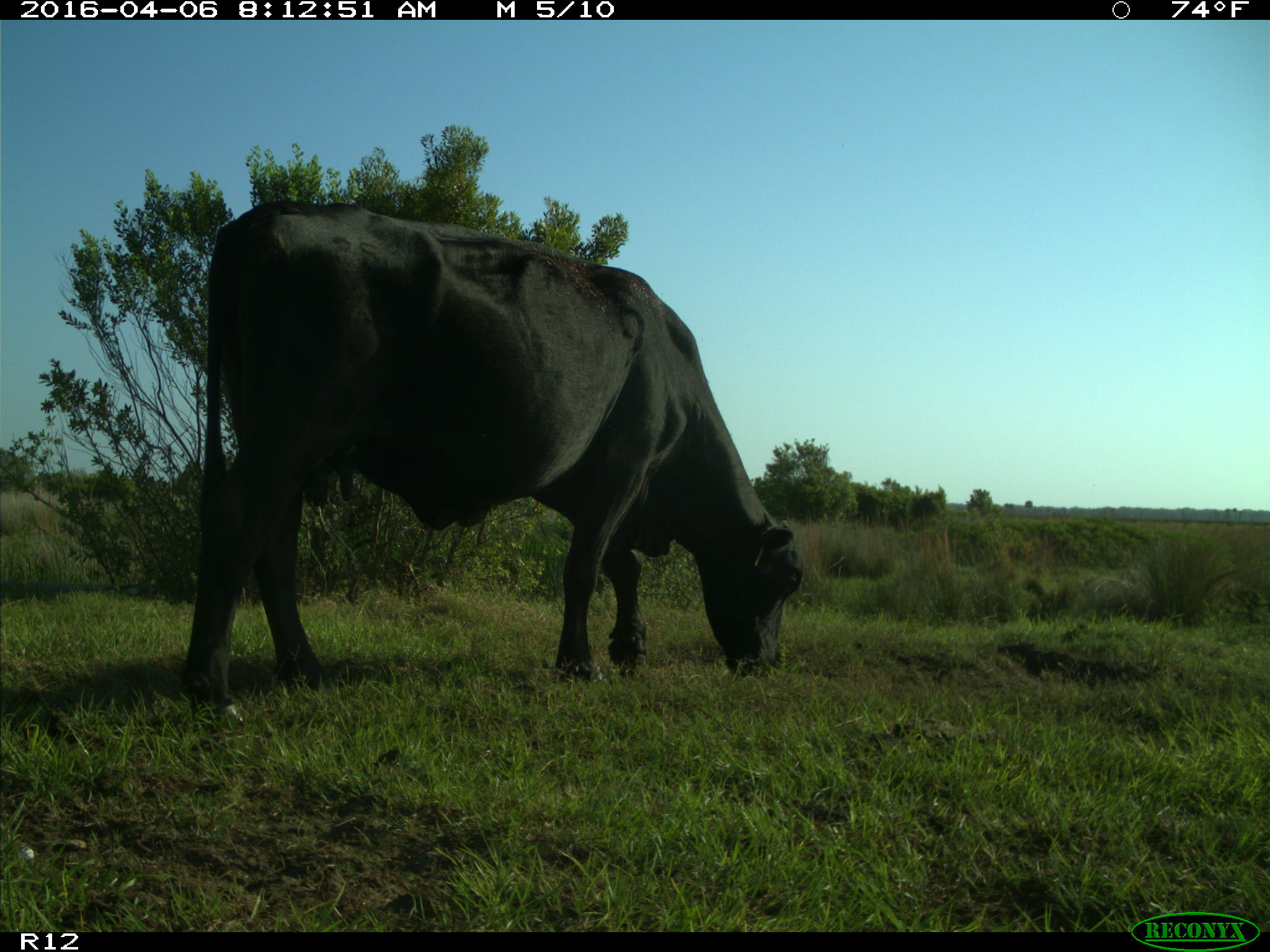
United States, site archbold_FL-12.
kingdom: Animalia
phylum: Chordata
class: Mammalia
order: Artiodactyla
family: Bovidae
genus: Bos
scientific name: Bos taurus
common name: domestic cow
Bos taurus (domestic cow).